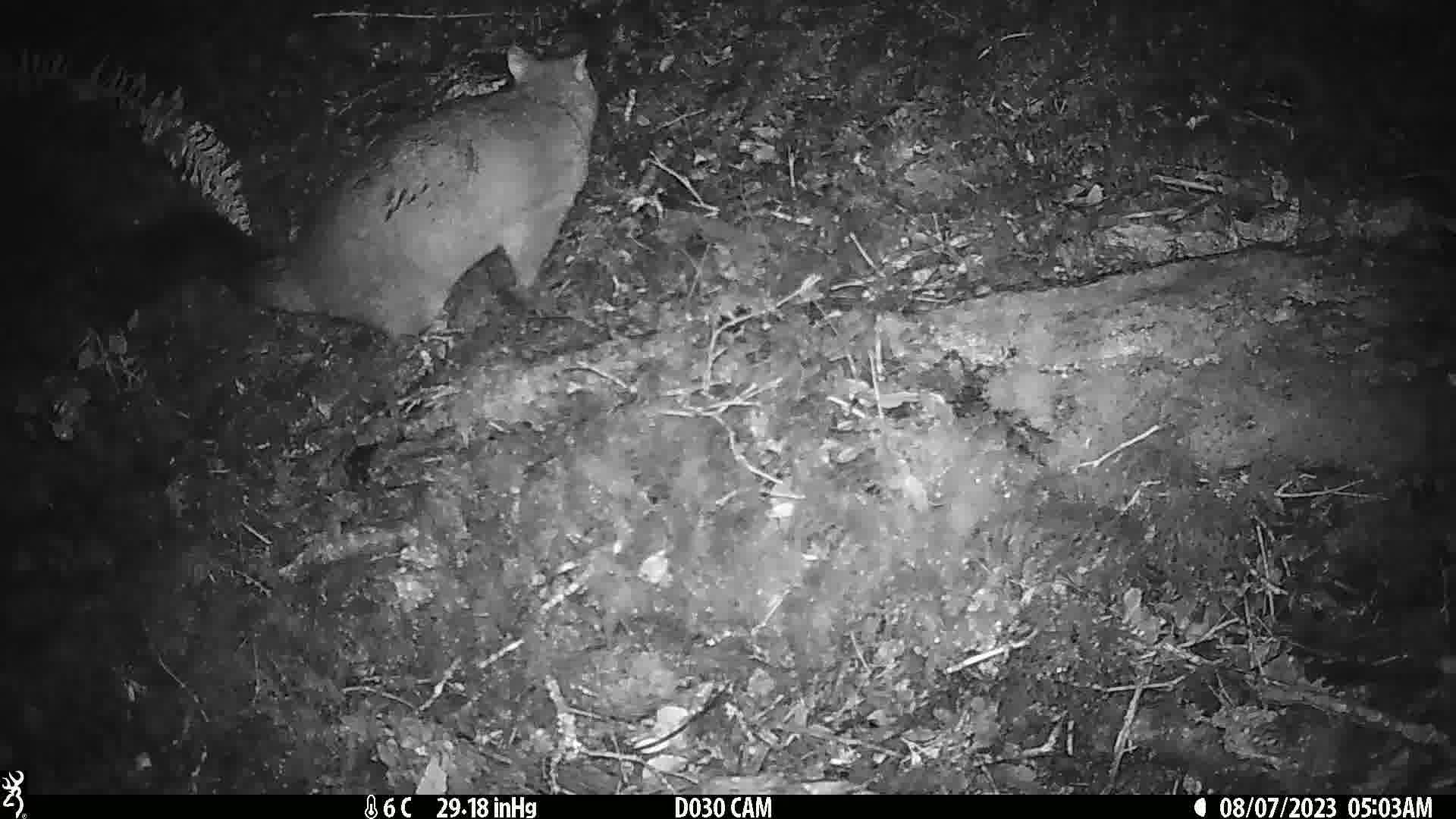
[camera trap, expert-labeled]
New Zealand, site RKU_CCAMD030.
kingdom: Animalia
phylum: Chordata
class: Mammalia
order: Diprotodontia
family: Phalangeridae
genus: Trichosurus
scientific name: Trichosurus vulpecula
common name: common brushtail possum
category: possum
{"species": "possum (common brushtail possum) (Trichosurus vulpecula)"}